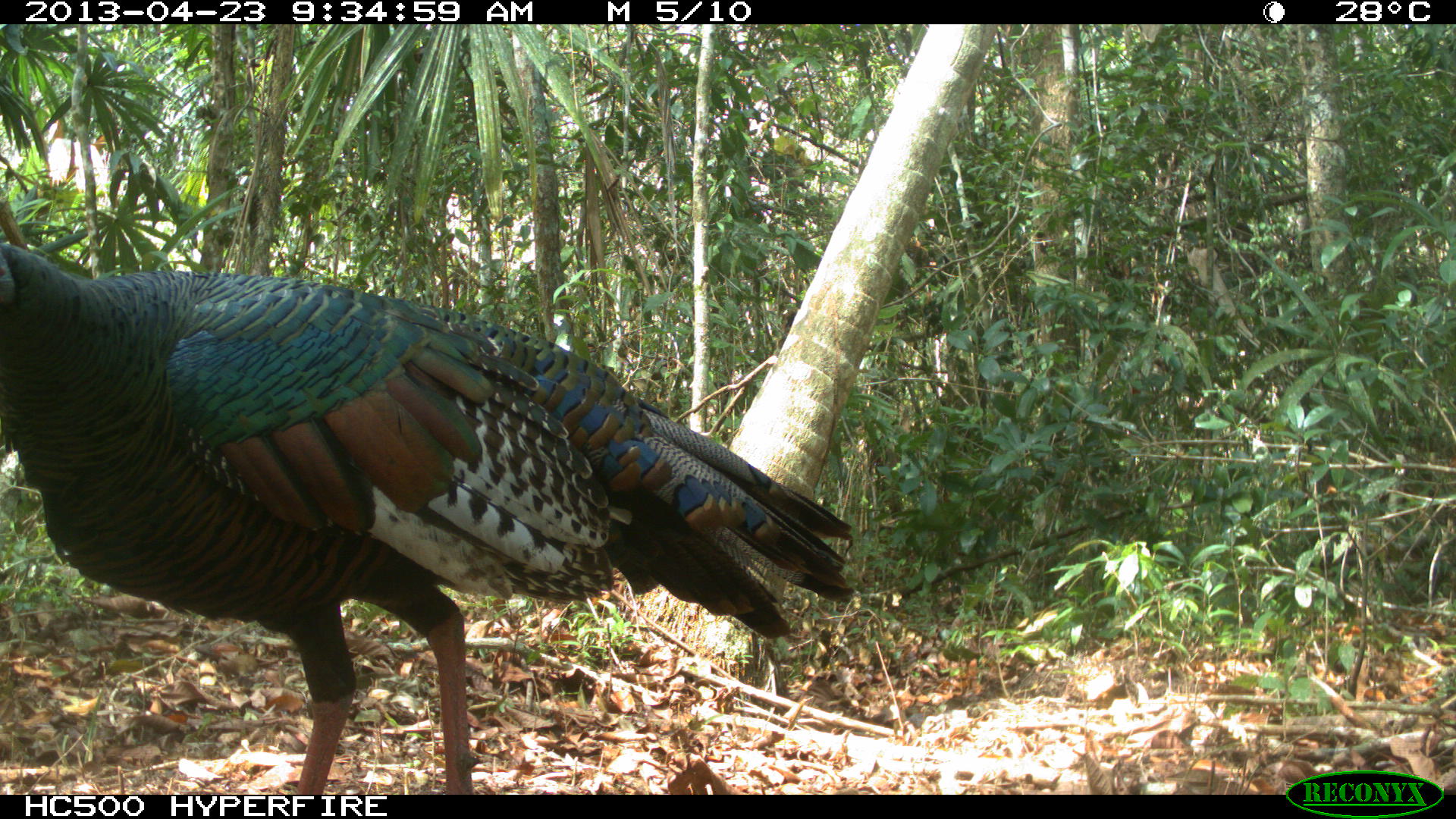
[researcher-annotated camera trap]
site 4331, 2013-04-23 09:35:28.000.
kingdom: Animalia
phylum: Chordata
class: Aves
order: Galliformes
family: Phasianidae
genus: Meleagris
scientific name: Meleagris ocellata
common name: ocellated turkey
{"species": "Meleagris ocellata (ocellated turkey)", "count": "2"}